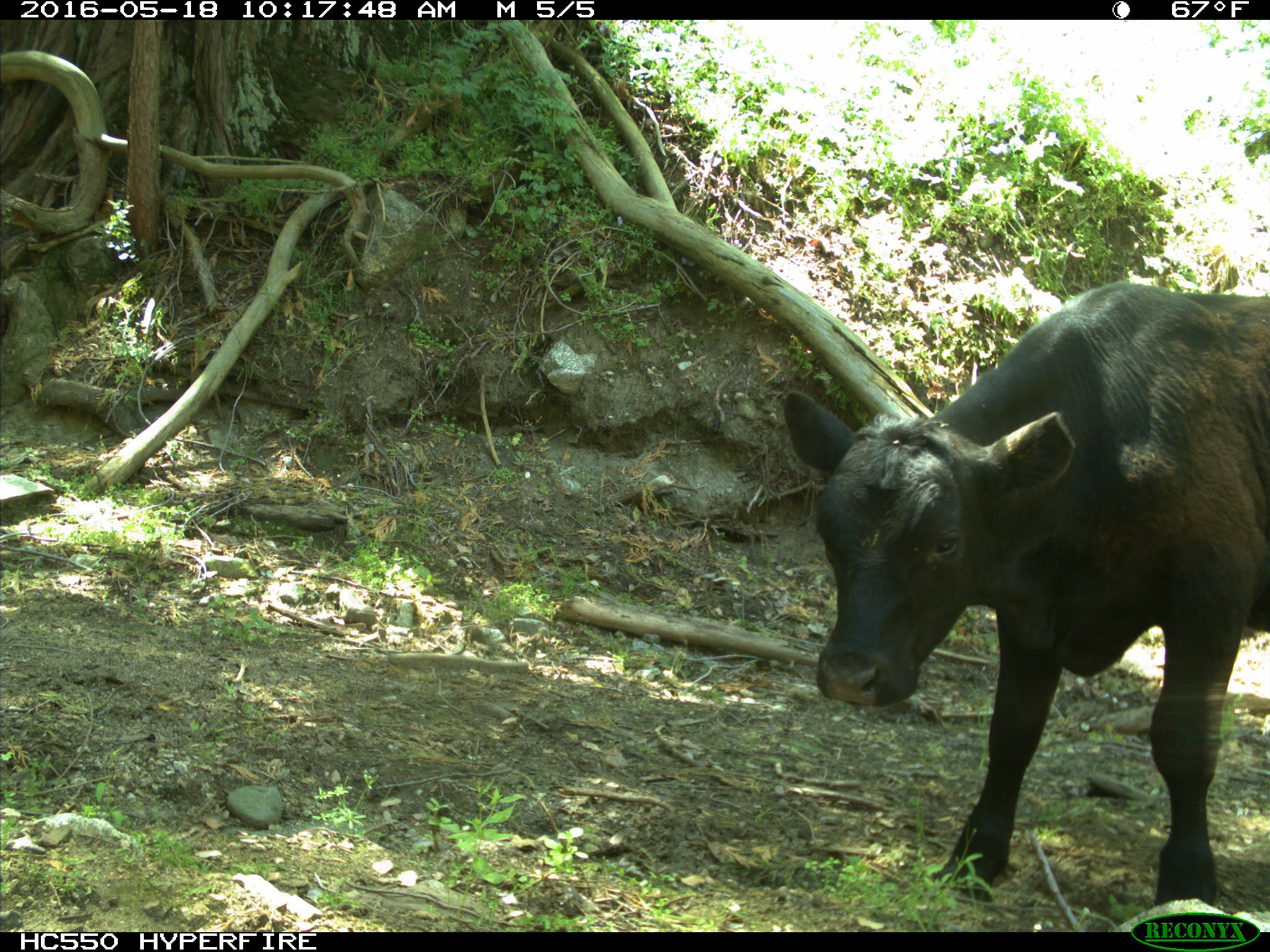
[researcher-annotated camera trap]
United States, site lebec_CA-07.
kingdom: Animalia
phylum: Chordata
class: Mammalia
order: Artiodactyla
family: Bovidae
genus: Bos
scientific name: Bos taurus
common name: domestic cow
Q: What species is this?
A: Bos taurus (domestic cow).